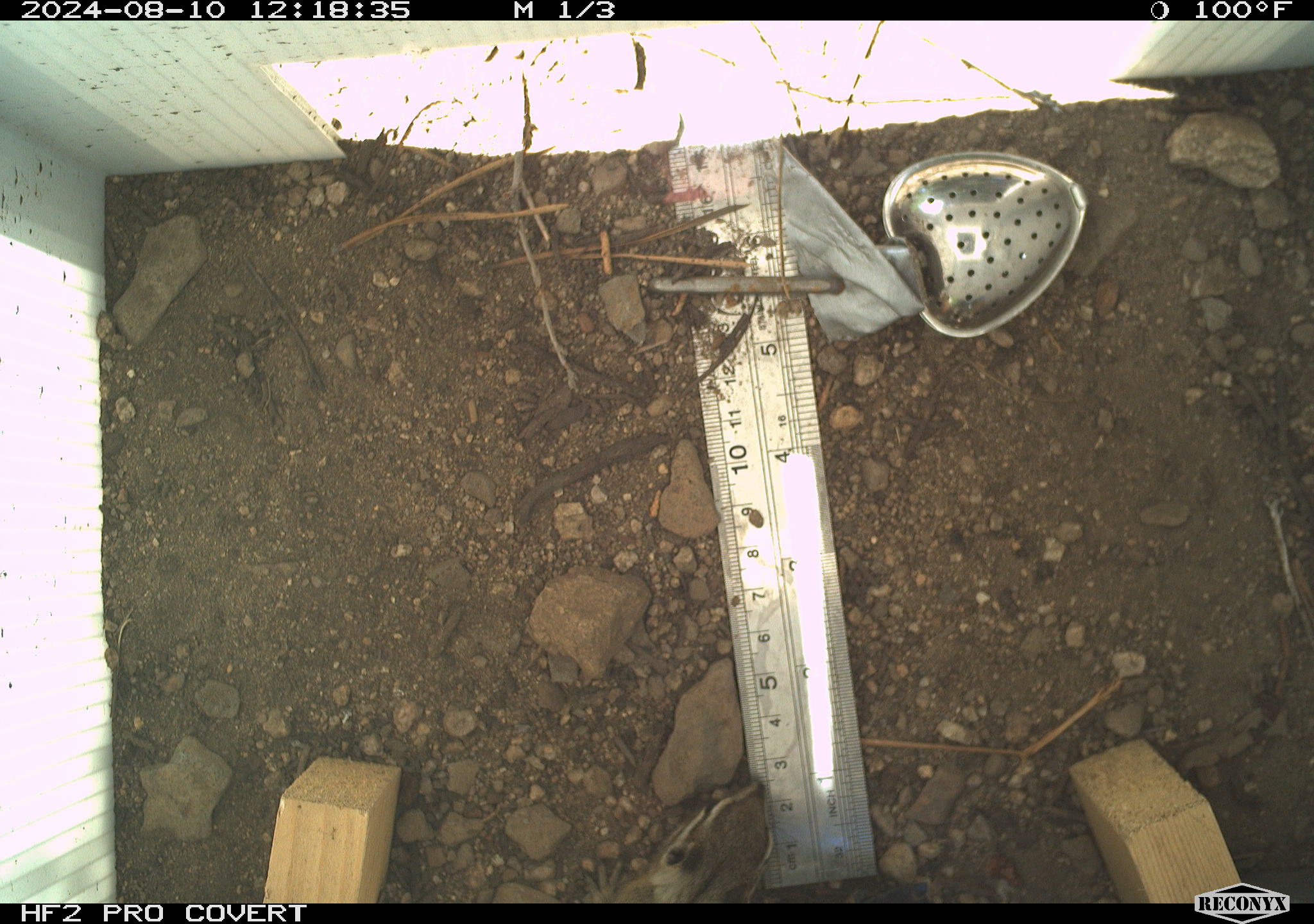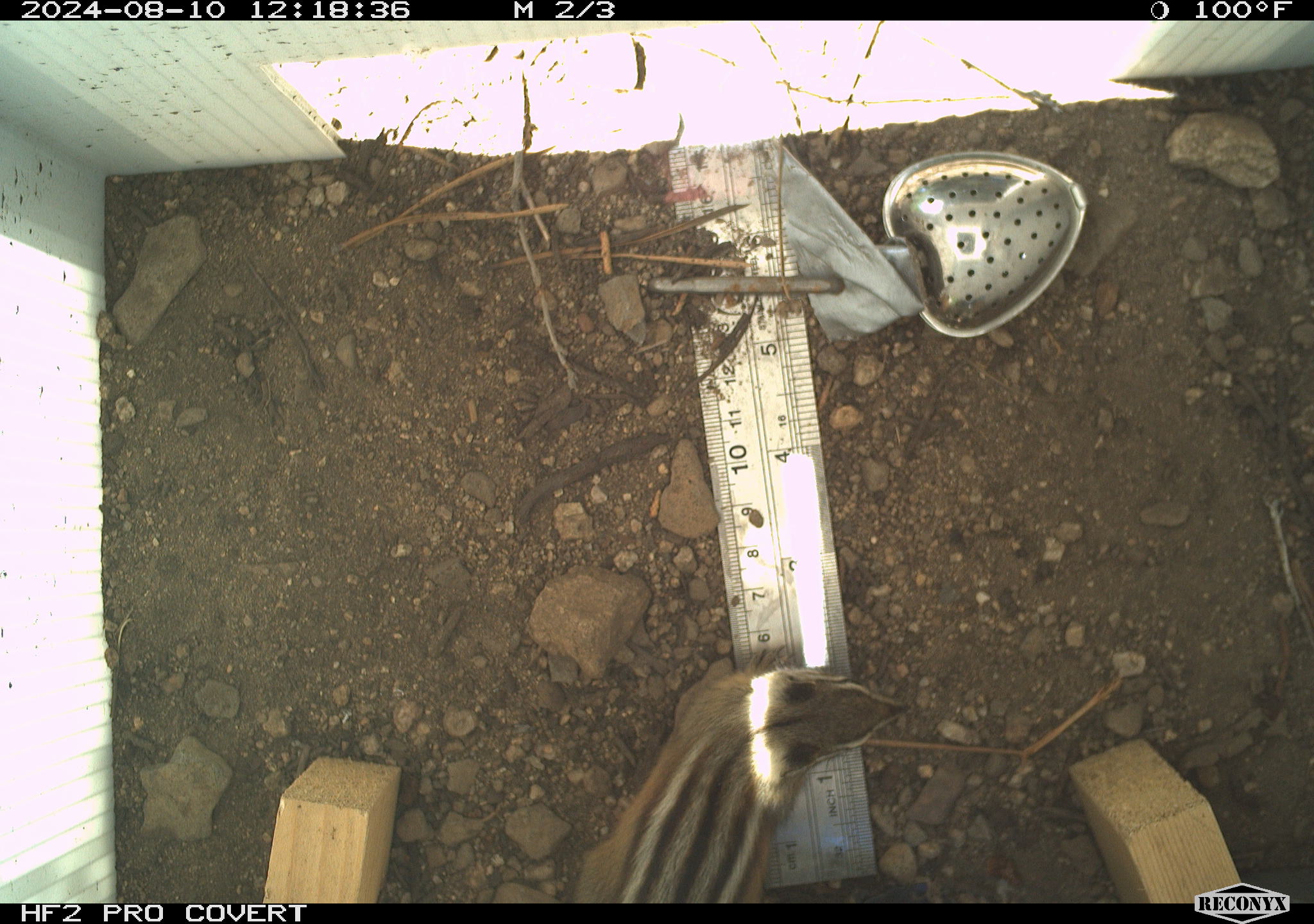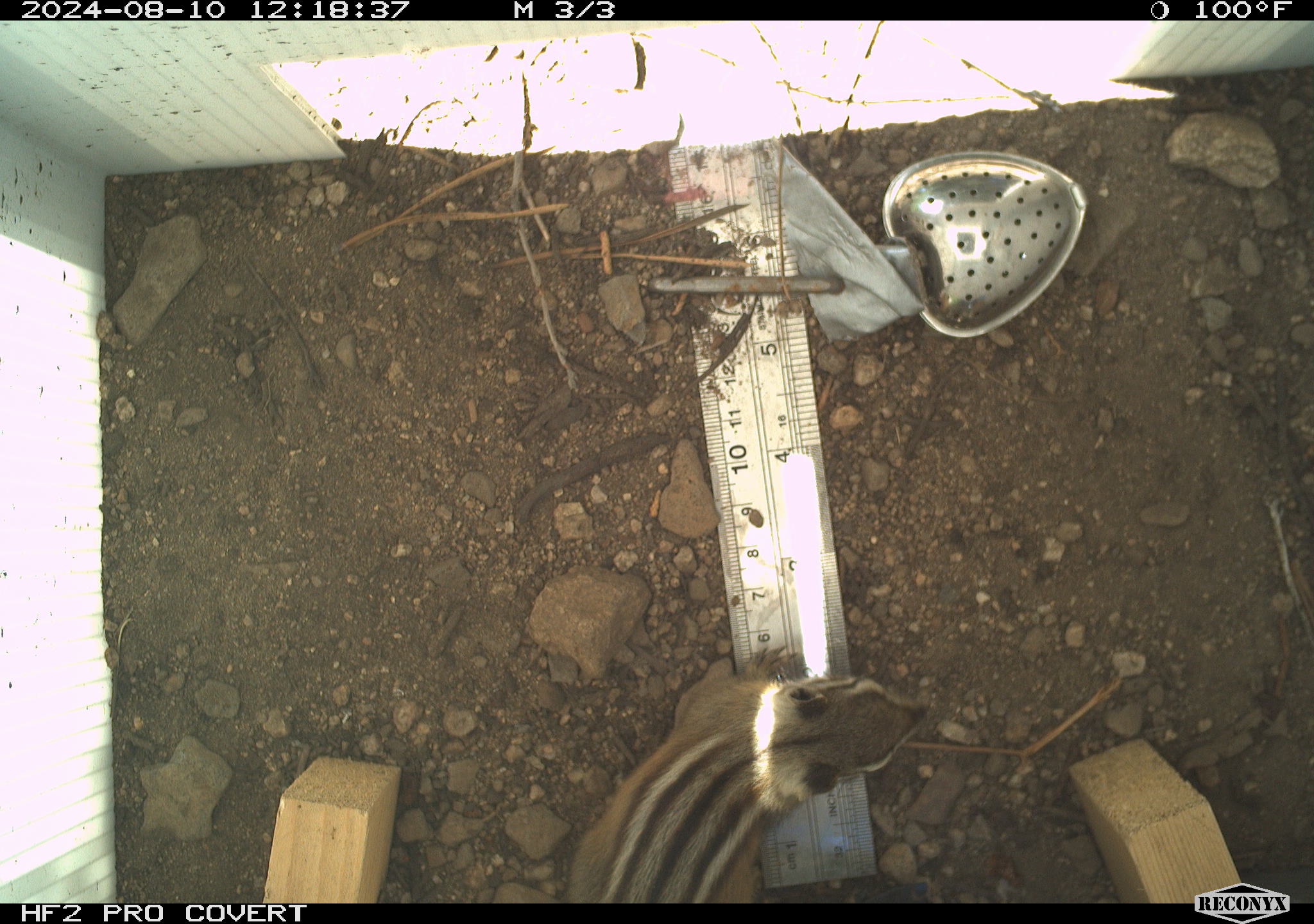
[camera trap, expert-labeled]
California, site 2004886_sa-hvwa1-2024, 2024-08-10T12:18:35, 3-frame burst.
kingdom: Animalia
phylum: Chordata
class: Mammalia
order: Rodentia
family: Sciuridae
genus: Neotamias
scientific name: Neotamias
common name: western chipmunks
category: neotamias species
Neotamias species (western chipmunks) (Neotamias).